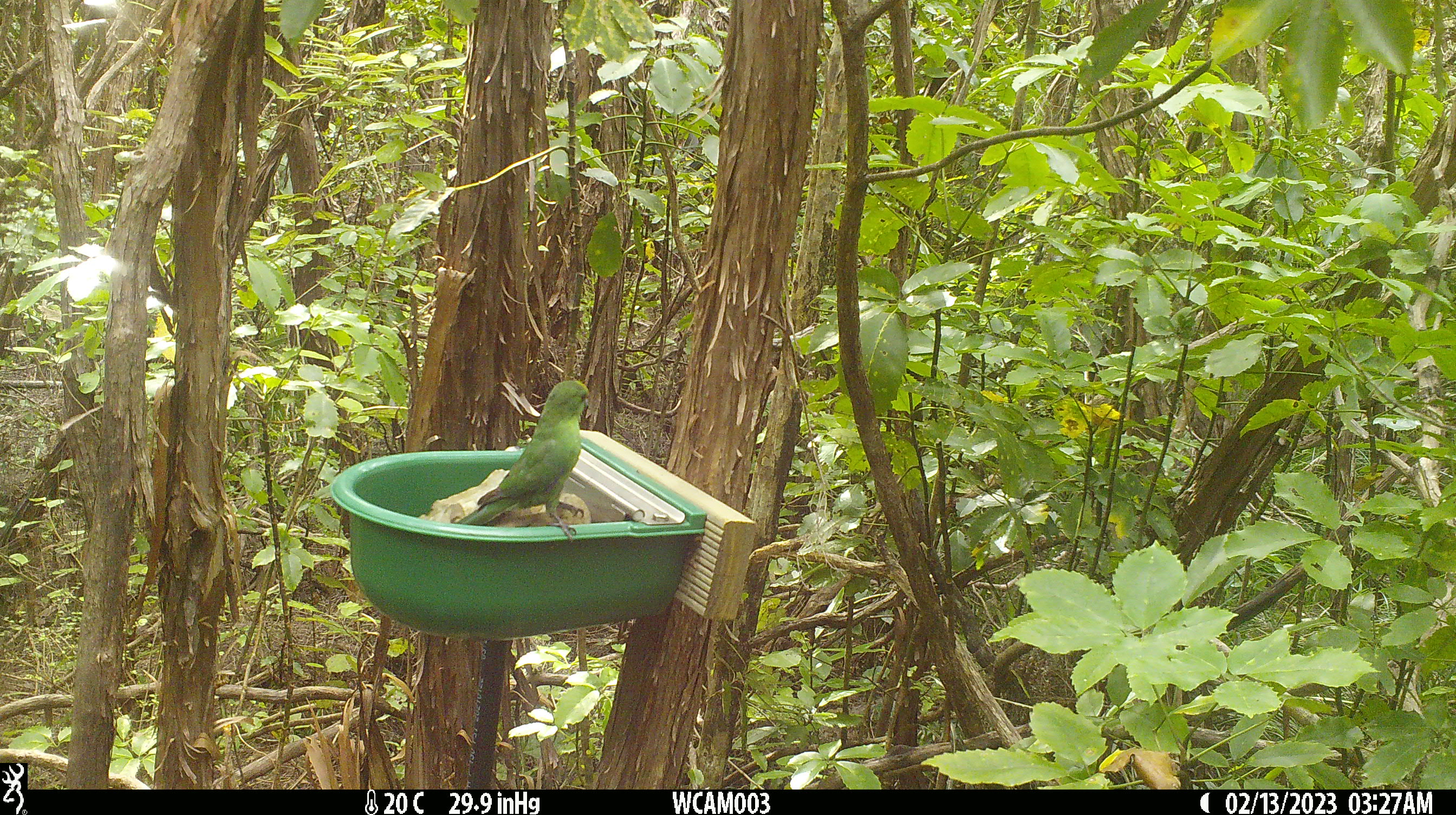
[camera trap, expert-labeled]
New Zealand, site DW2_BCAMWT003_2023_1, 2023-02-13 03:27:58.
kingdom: Animalia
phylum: Chordata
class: Aves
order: Psittaciformes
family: Psittaculidae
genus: Cyanoramphus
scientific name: Cyanoramphus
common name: parakeet